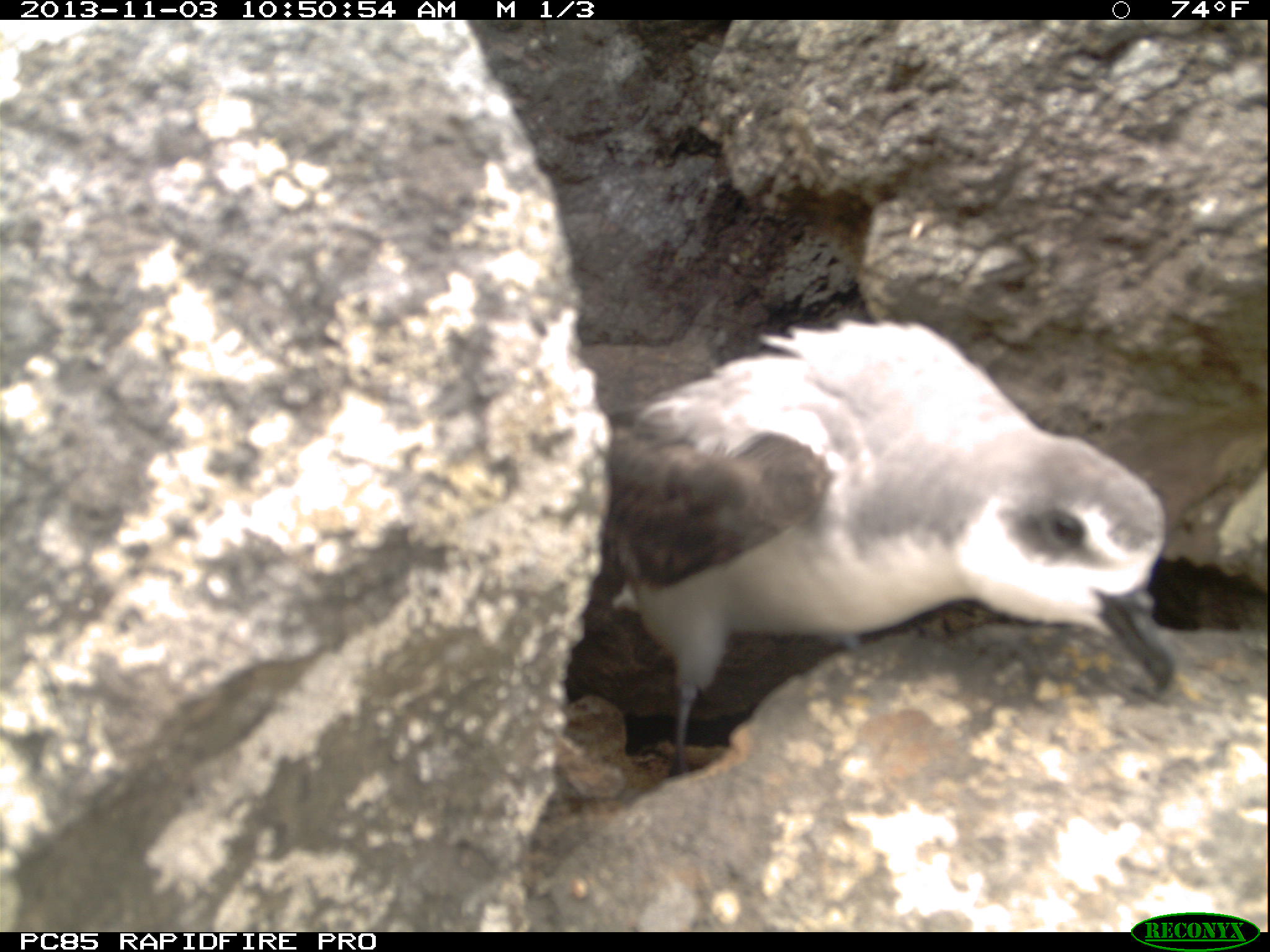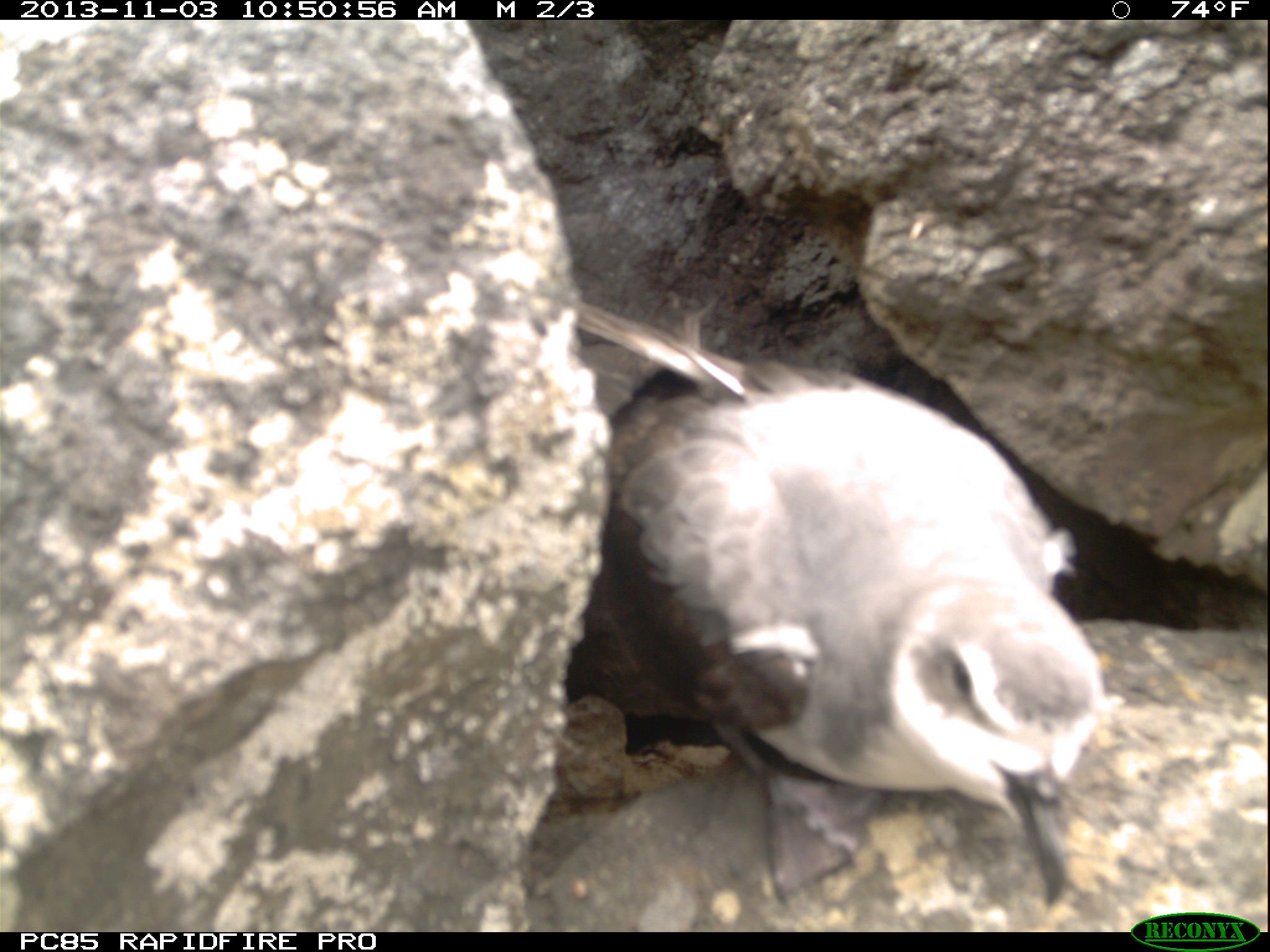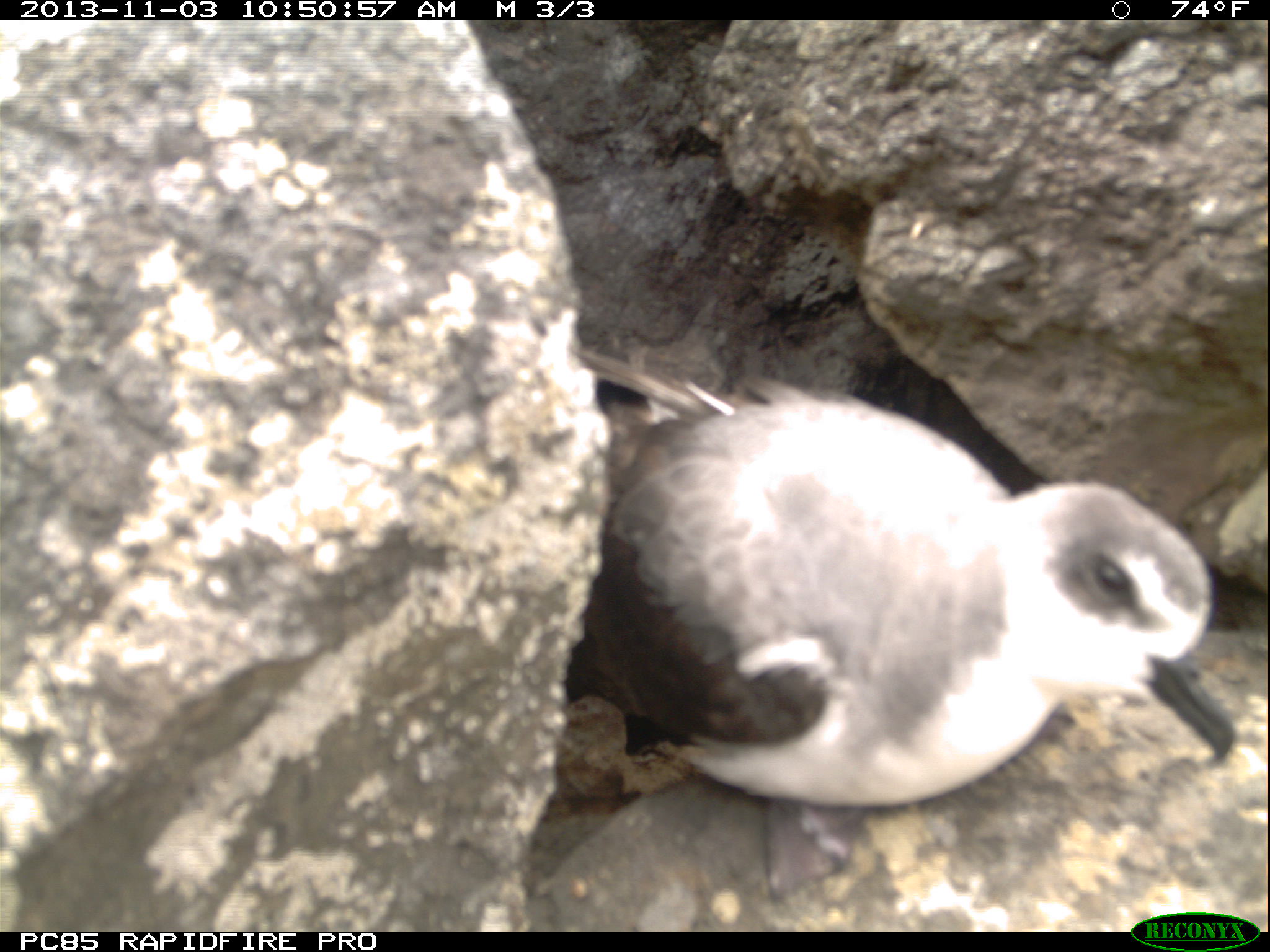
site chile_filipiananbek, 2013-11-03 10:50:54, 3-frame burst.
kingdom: Animalia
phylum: Chordata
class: Aves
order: Procellariiformes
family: Procellariidae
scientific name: Procellariidae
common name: petrel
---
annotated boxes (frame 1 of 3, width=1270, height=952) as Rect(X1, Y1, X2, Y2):
petrel: Rect(596, 320, 1186, 783)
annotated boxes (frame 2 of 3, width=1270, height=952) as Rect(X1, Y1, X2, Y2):
petrel: Rect(539, 300, 1113, 921)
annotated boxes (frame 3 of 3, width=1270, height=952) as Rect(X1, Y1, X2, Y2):
petrel: Rect(543, 352, 1237, 876)